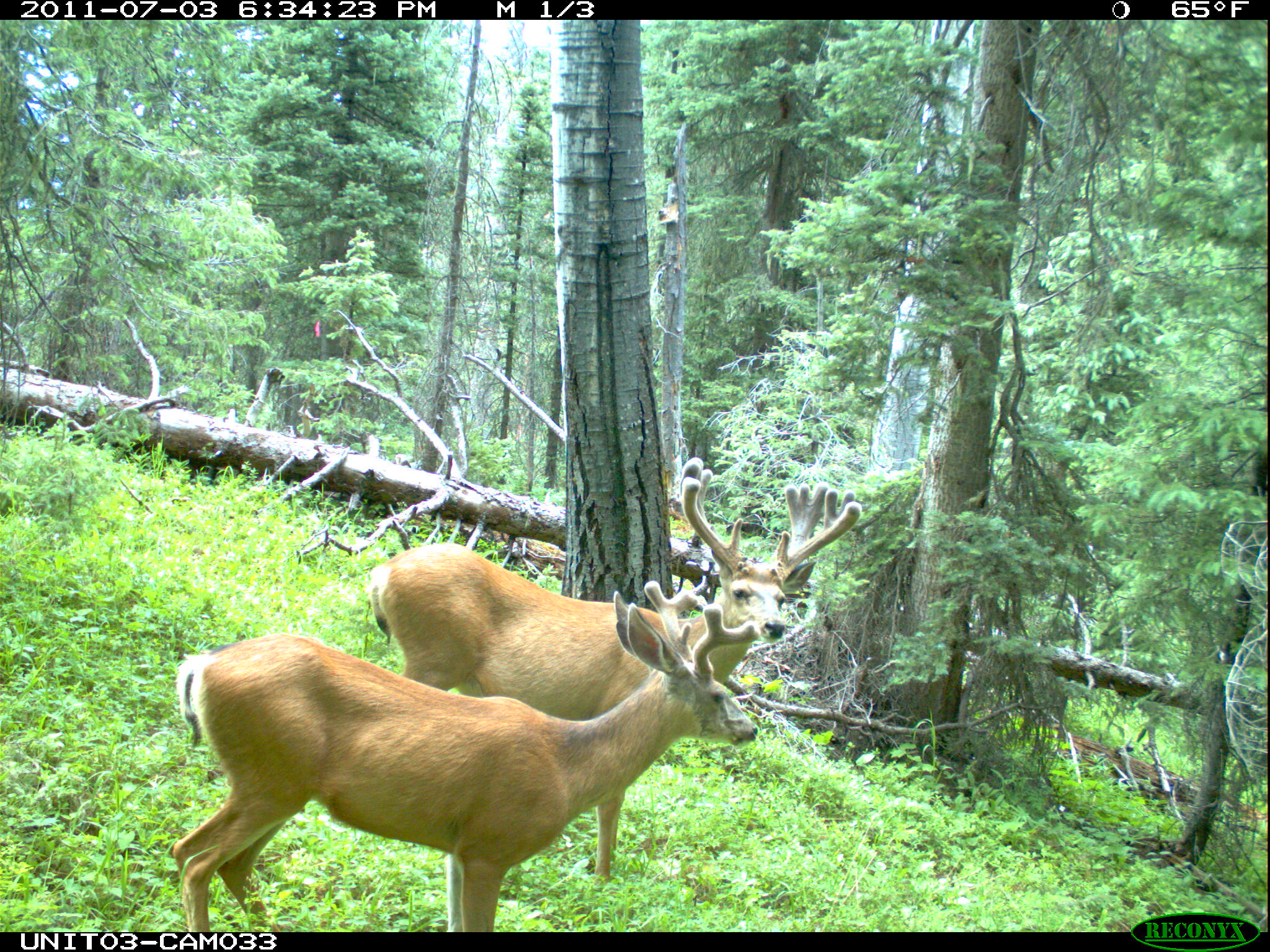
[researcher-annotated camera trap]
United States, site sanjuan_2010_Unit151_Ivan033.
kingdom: Animalia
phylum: Chordata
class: Mammalia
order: Artiodactyla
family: Cervidae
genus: Odocoileus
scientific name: Odocoileus hemionus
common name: mule deer